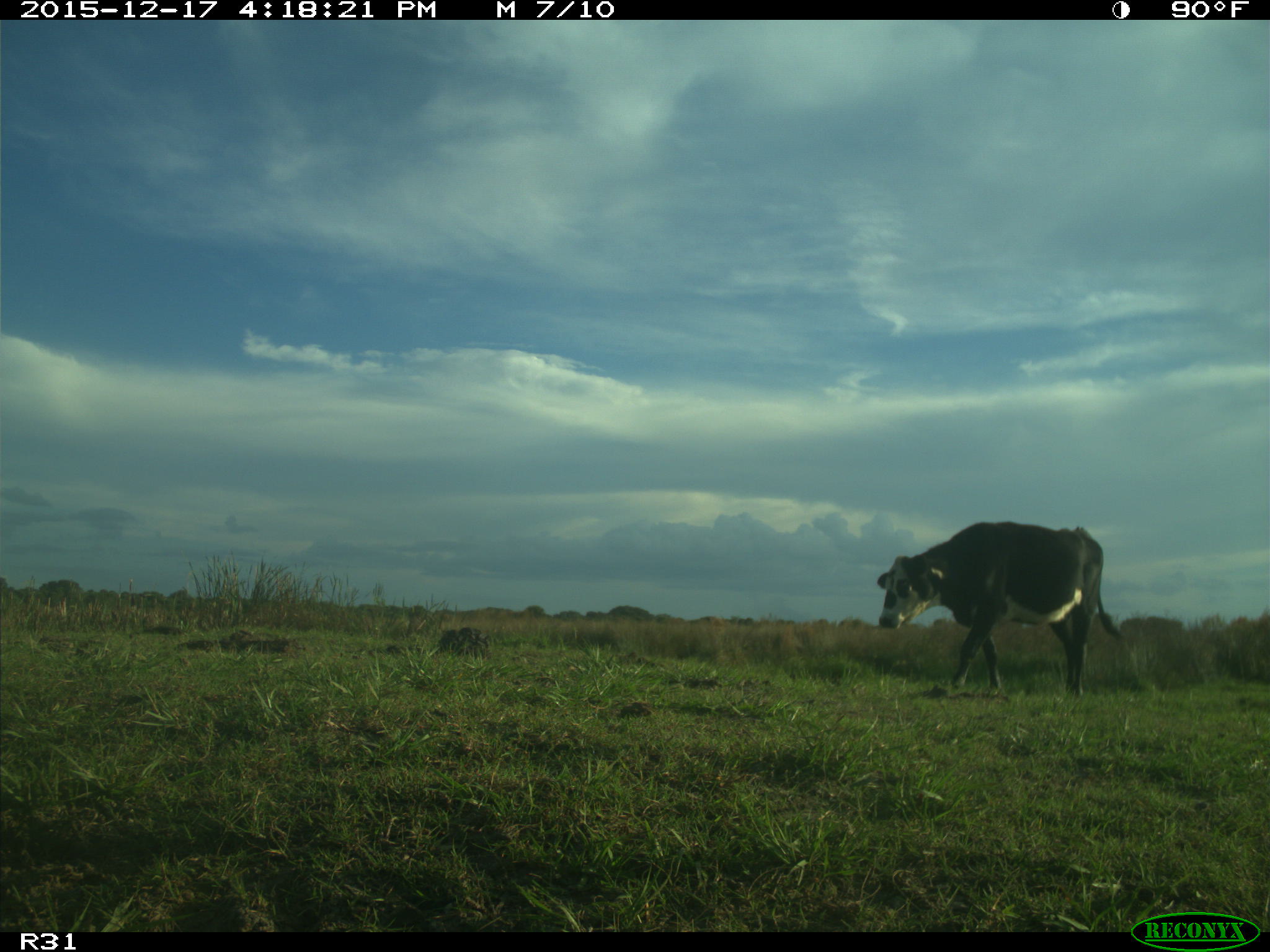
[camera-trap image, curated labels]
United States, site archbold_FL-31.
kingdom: Animalia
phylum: Chordata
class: Mammalia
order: Artiodactyla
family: Bovidae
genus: Bos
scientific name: Bos taurus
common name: domestic cow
Bos taurus (domestic cow).